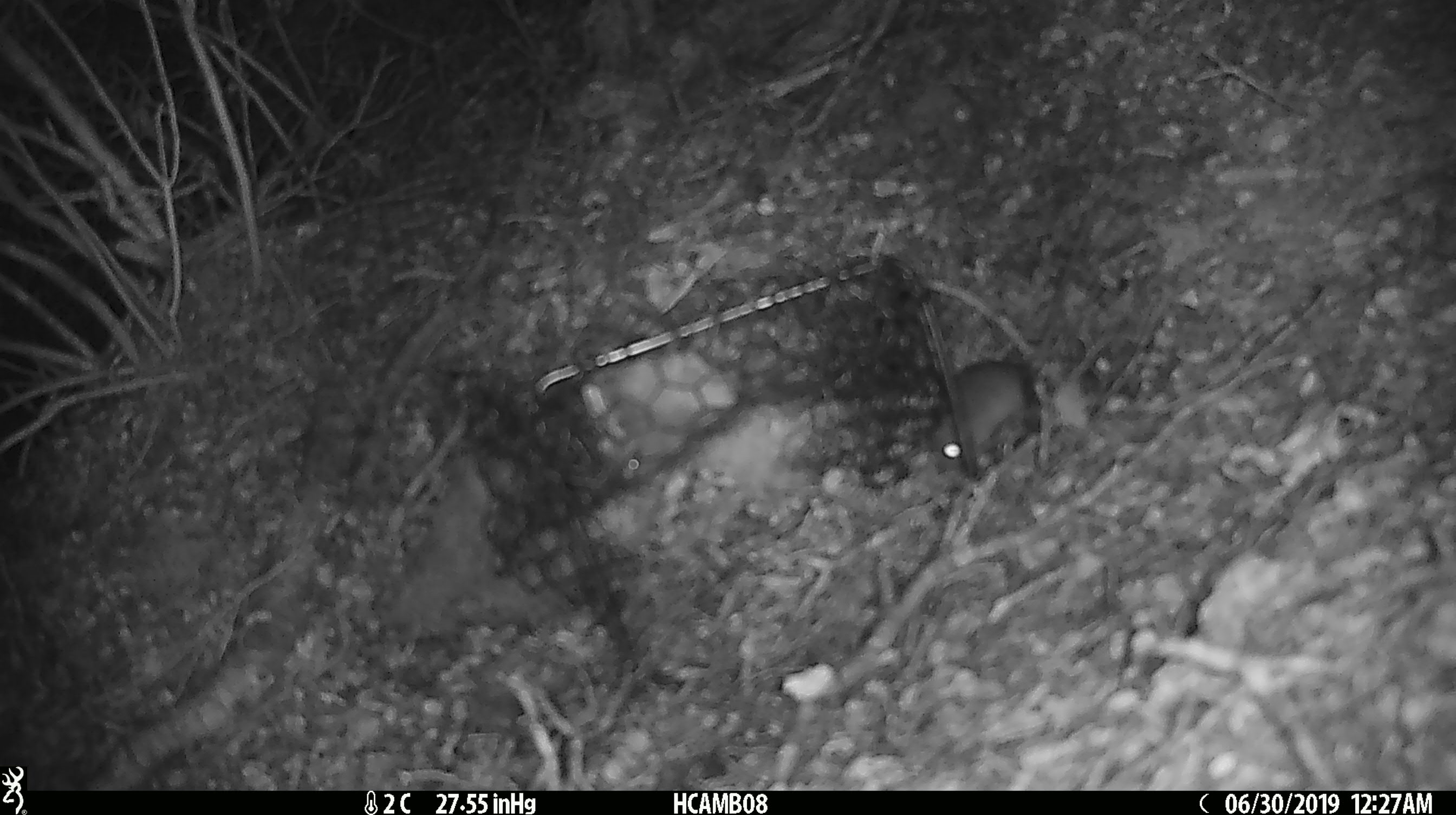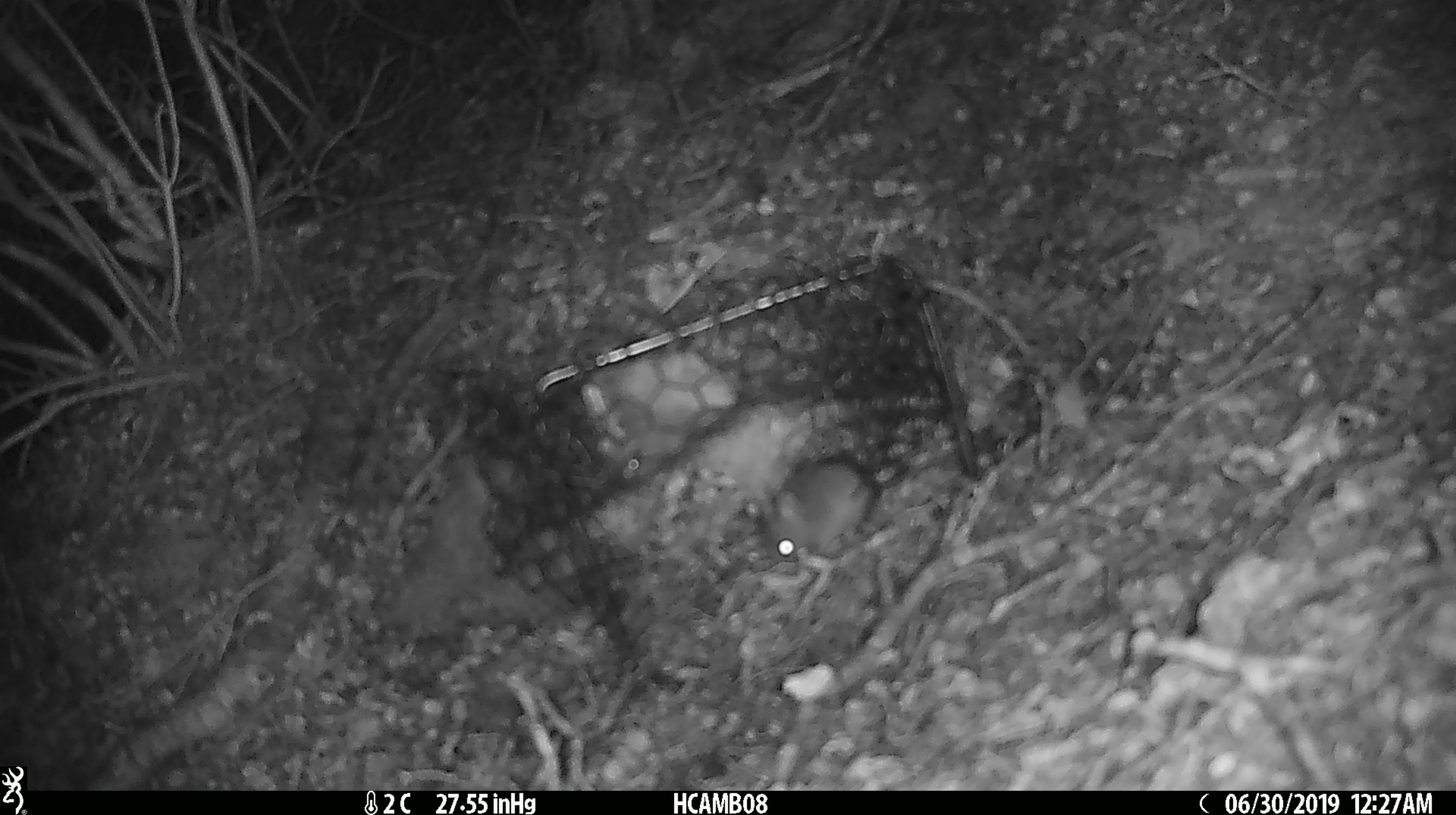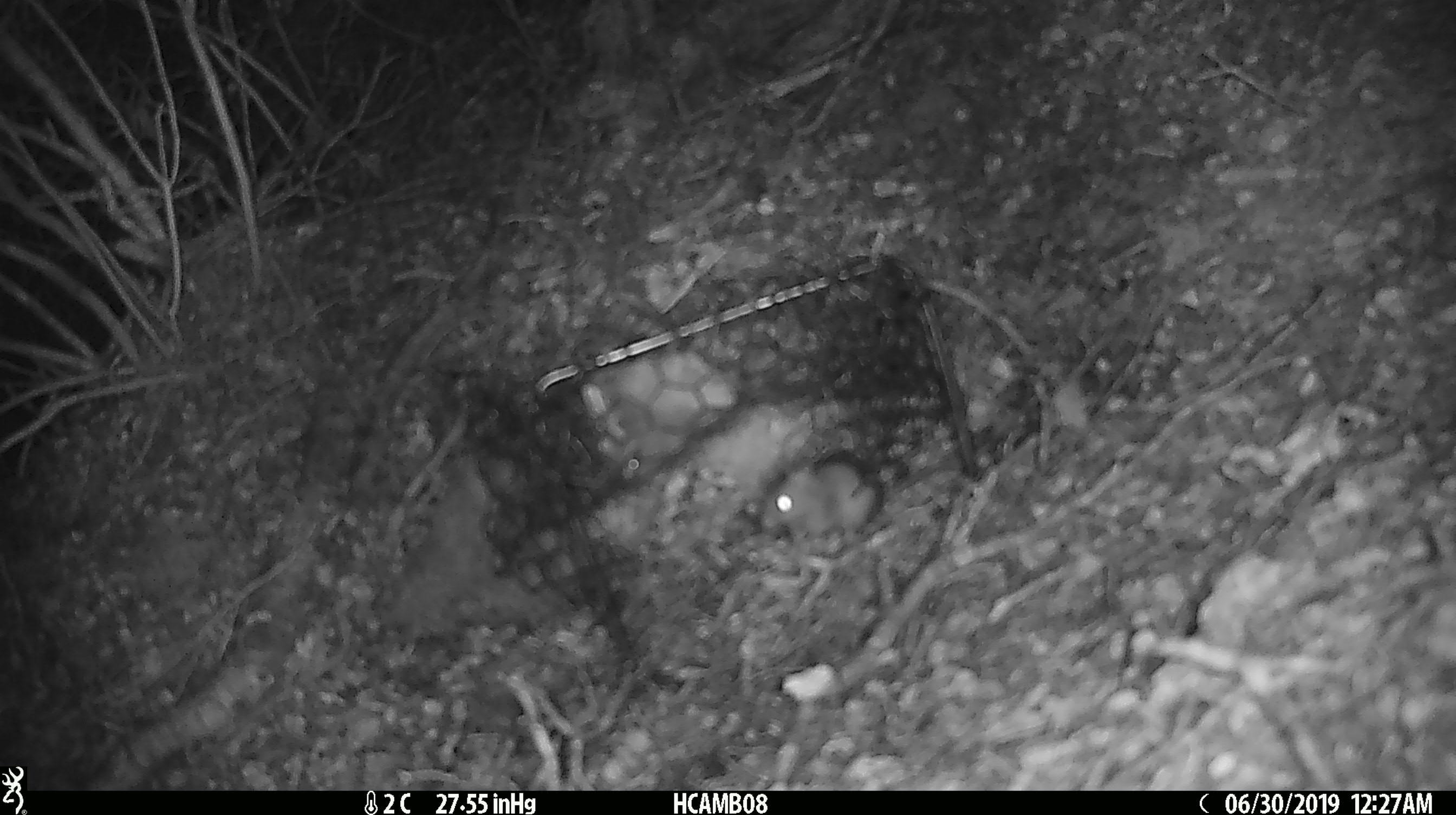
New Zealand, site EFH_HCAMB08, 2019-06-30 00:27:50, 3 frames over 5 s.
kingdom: Animalia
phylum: Chordata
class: Mammalia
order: Rodentia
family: Muridae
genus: Mus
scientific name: Mus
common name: mouse